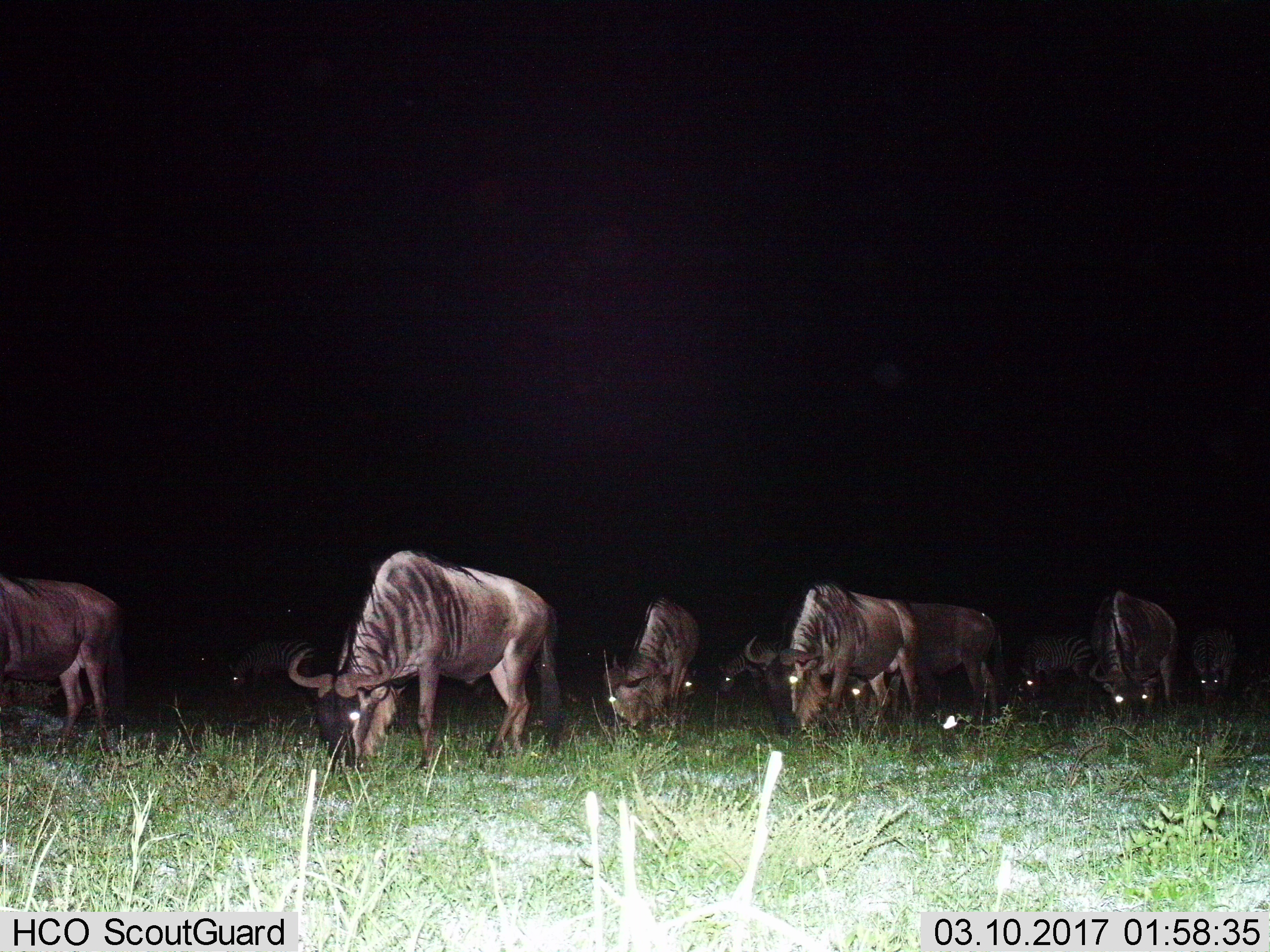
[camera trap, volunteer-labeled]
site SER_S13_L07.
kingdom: Animalia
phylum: Chordata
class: Mammalia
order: Artiodactyla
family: Bovidae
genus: Connochaetes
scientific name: Connochaetes taurinus taurinus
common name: blue wildebeest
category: wildebeestblue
Wildebeestblue (blue wildebeest) (Connochaetes taurinus taurinus), count 7. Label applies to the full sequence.